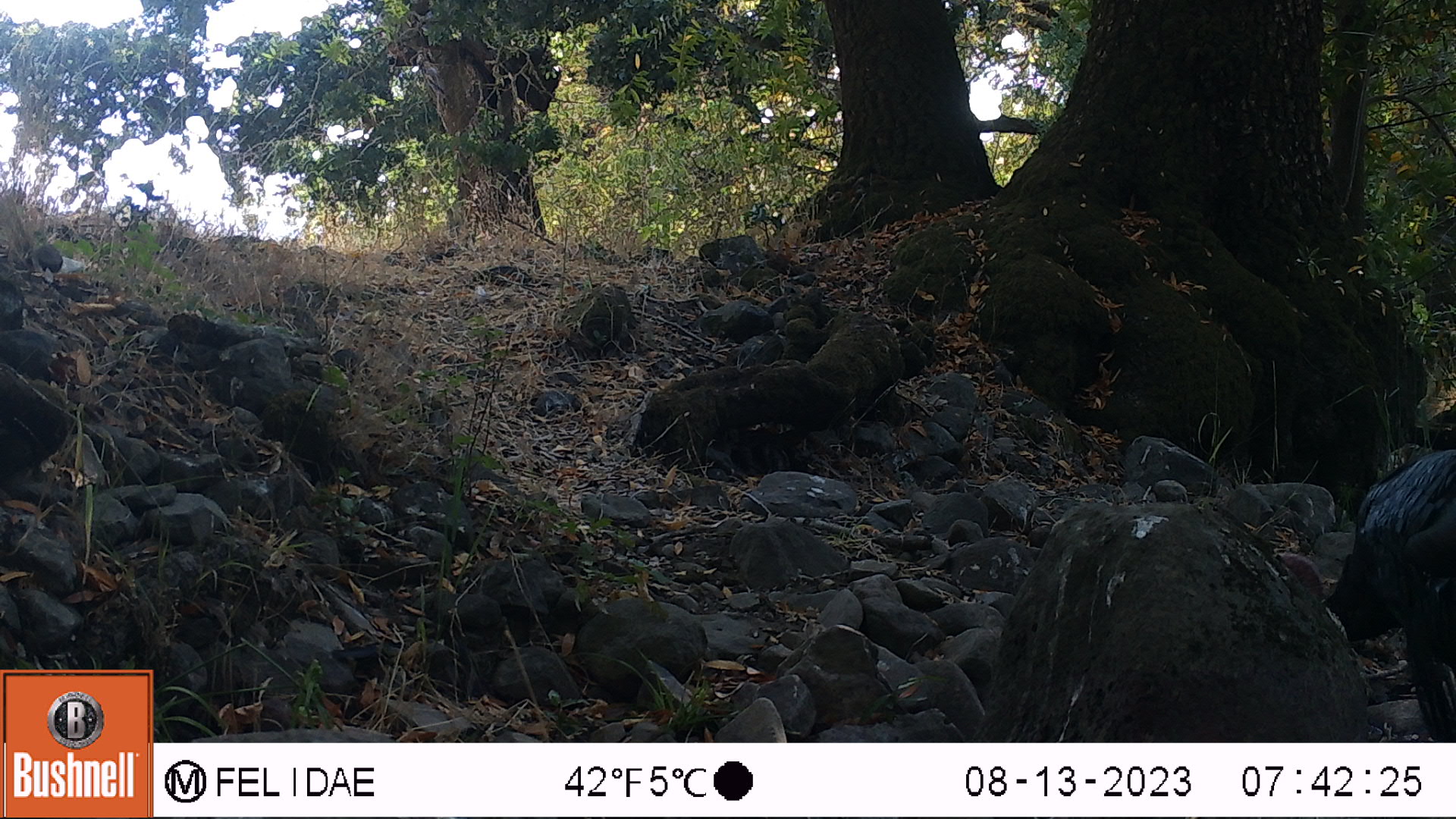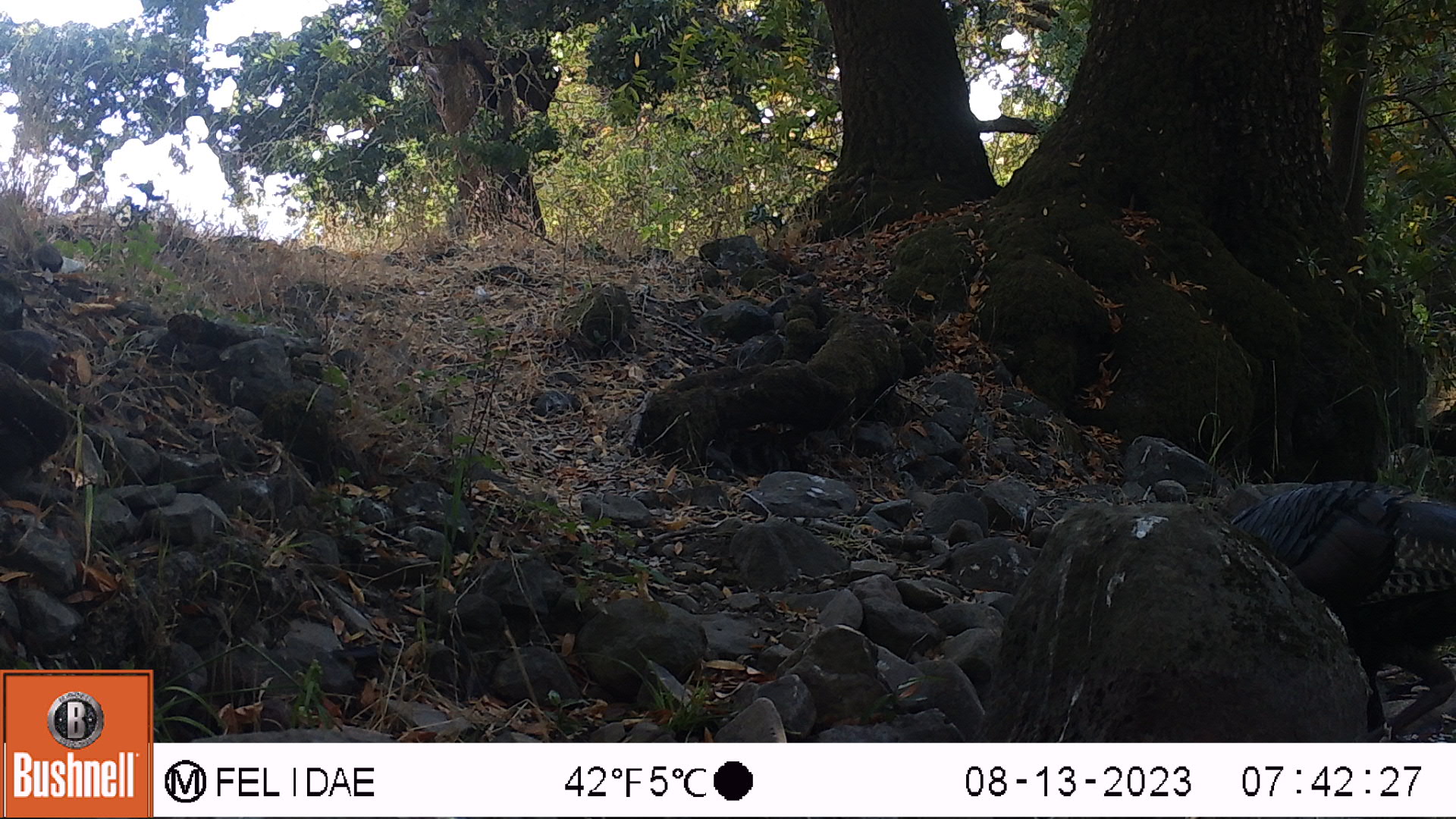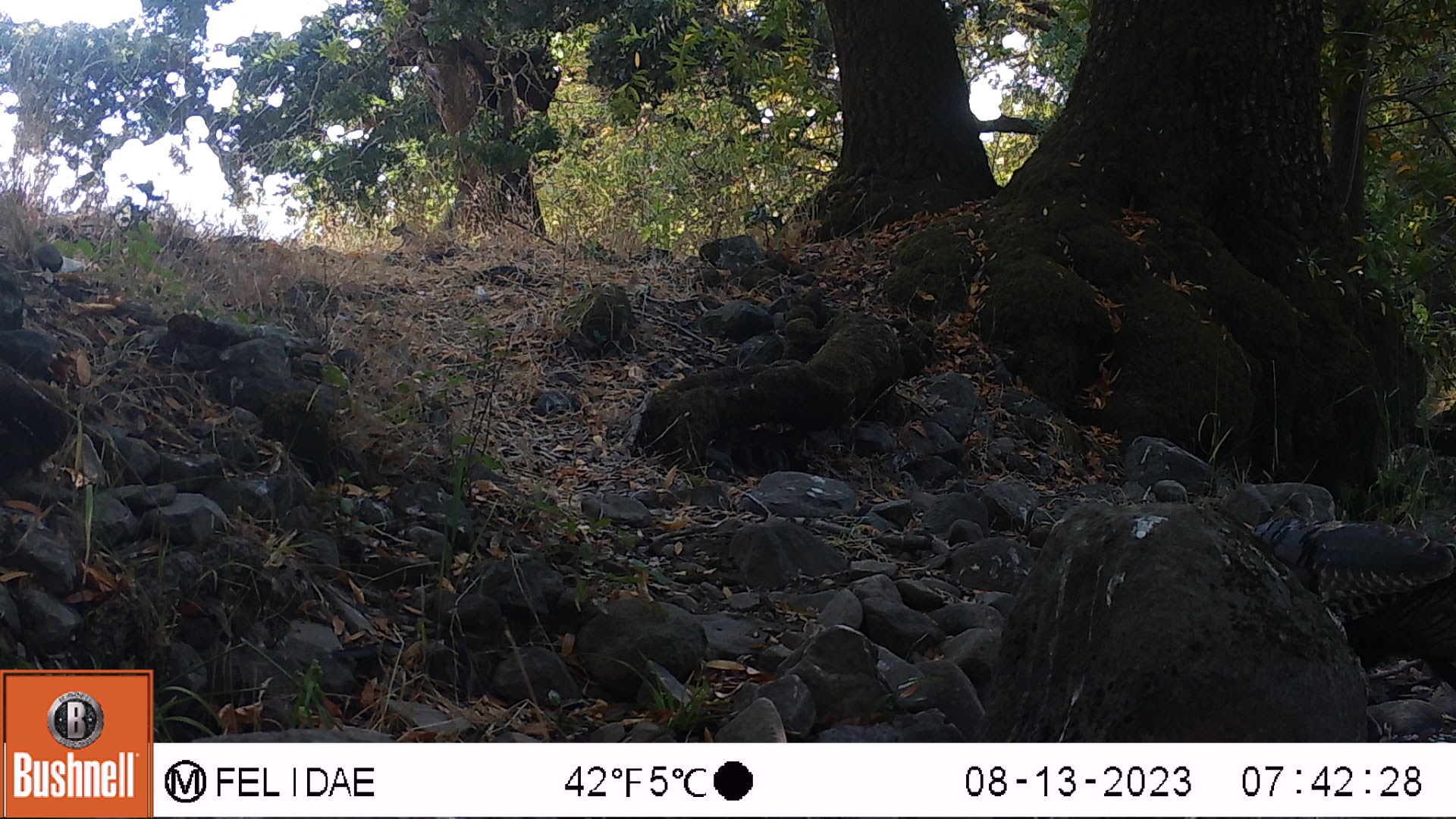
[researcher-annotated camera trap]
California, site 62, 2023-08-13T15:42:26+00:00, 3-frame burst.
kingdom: Animalia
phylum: Chordata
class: Aves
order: Passeriformes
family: Corvidae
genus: Corvus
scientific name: Corvus brachyrhynchos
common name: american crow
American crow (Corvus brachyrhynchos).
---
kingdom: Animalia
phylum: Chordata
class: Aves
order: Galliformes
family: Phasianidae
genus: Meleagris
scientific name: Meleagris gallopavo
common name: turkey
Turkey (Meleagris gallopavo).